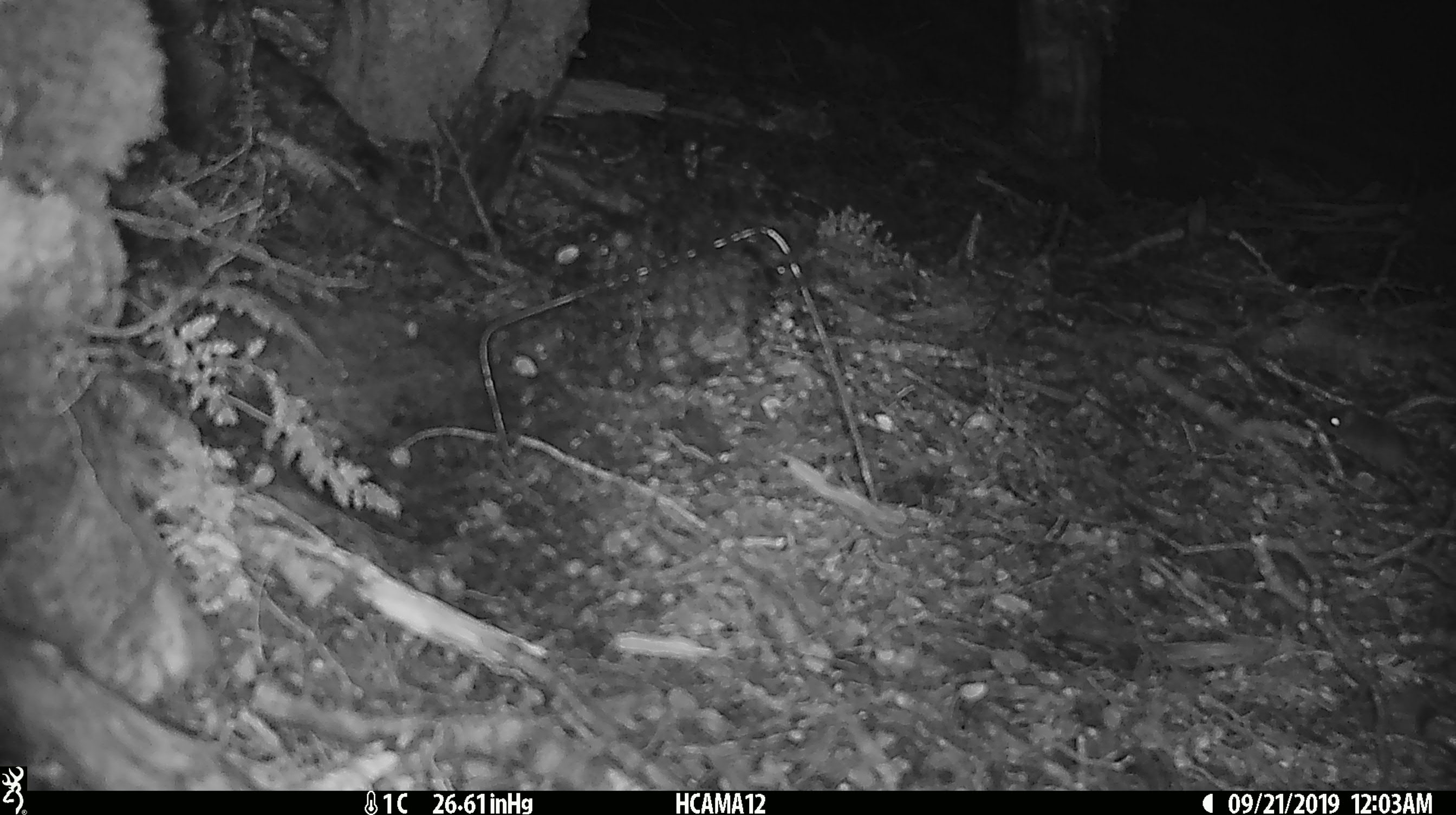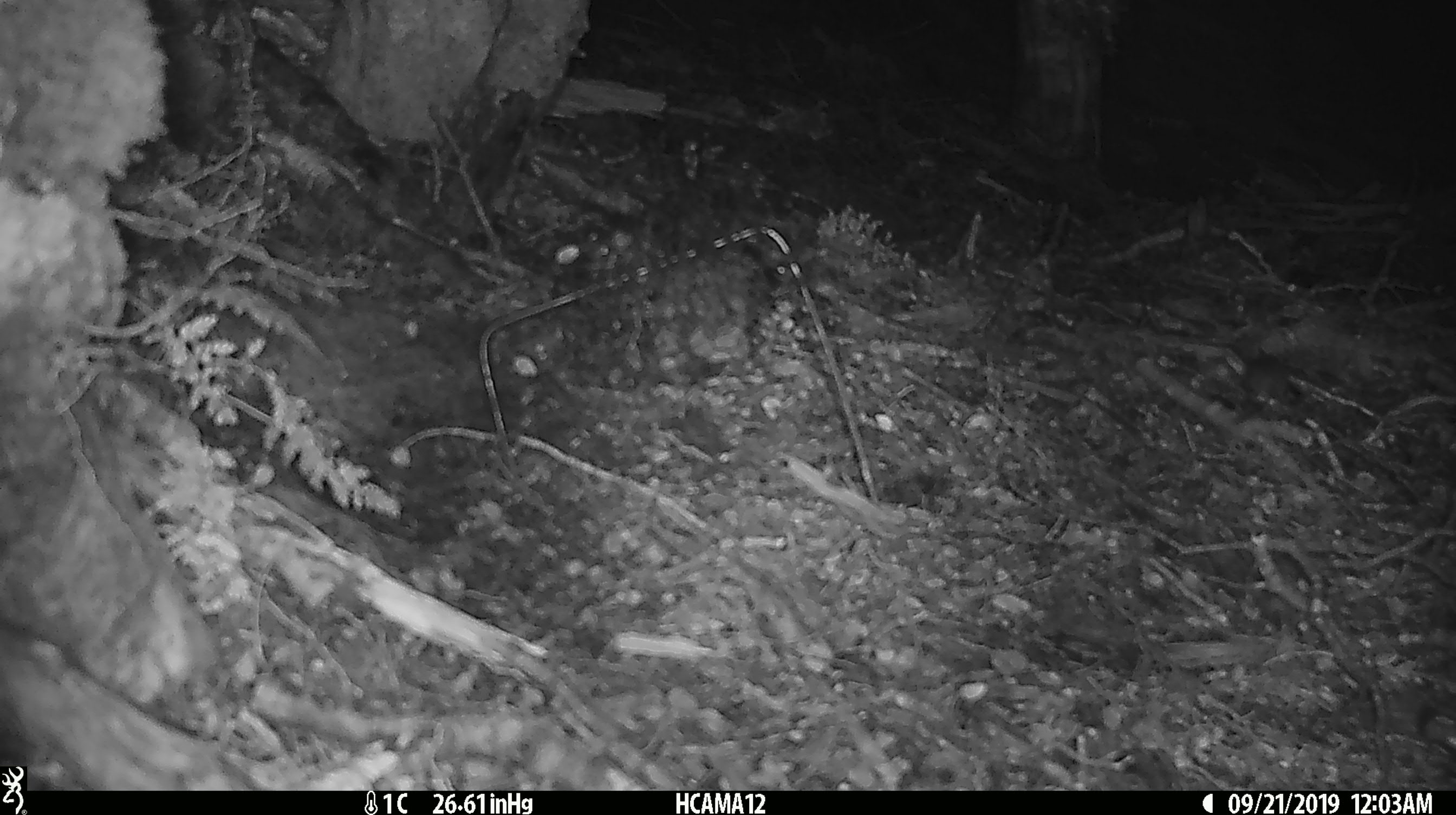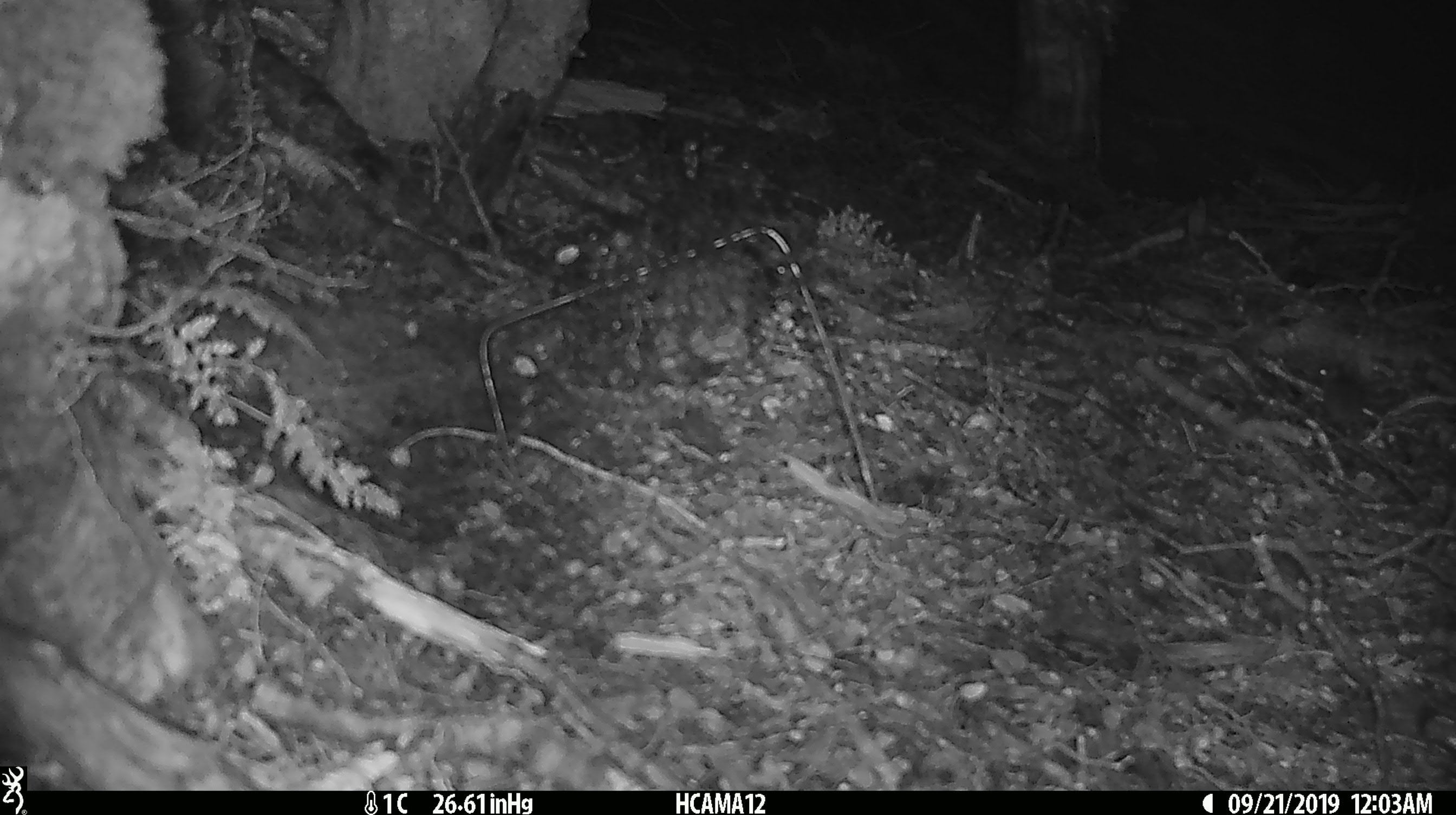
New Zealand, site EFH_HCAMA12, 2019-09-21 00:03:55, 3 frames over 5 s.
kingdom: Animalia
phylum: Chordata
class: Mammalia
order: Rodentia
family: Muridae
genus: Mus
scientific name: Mus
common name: mouse